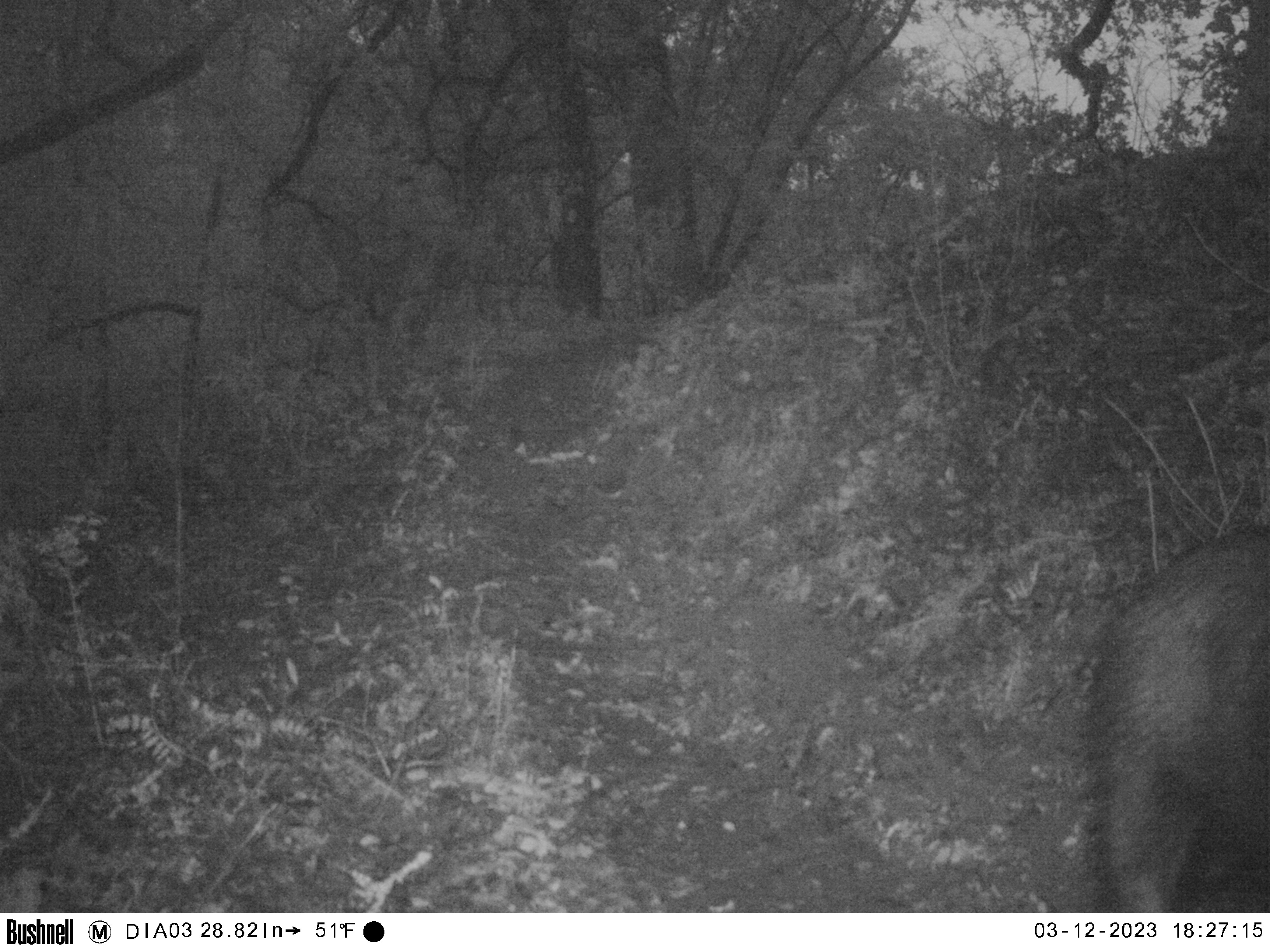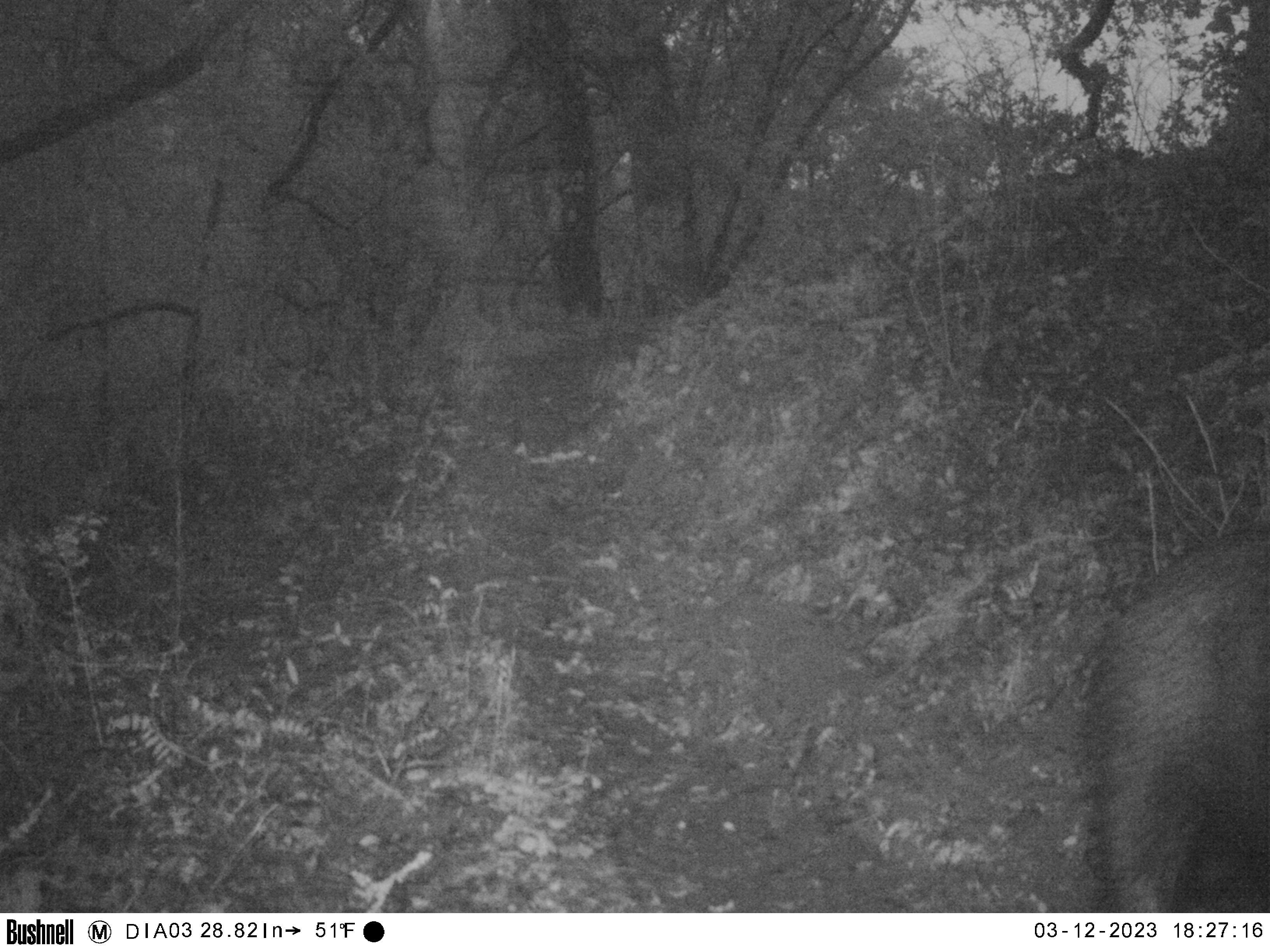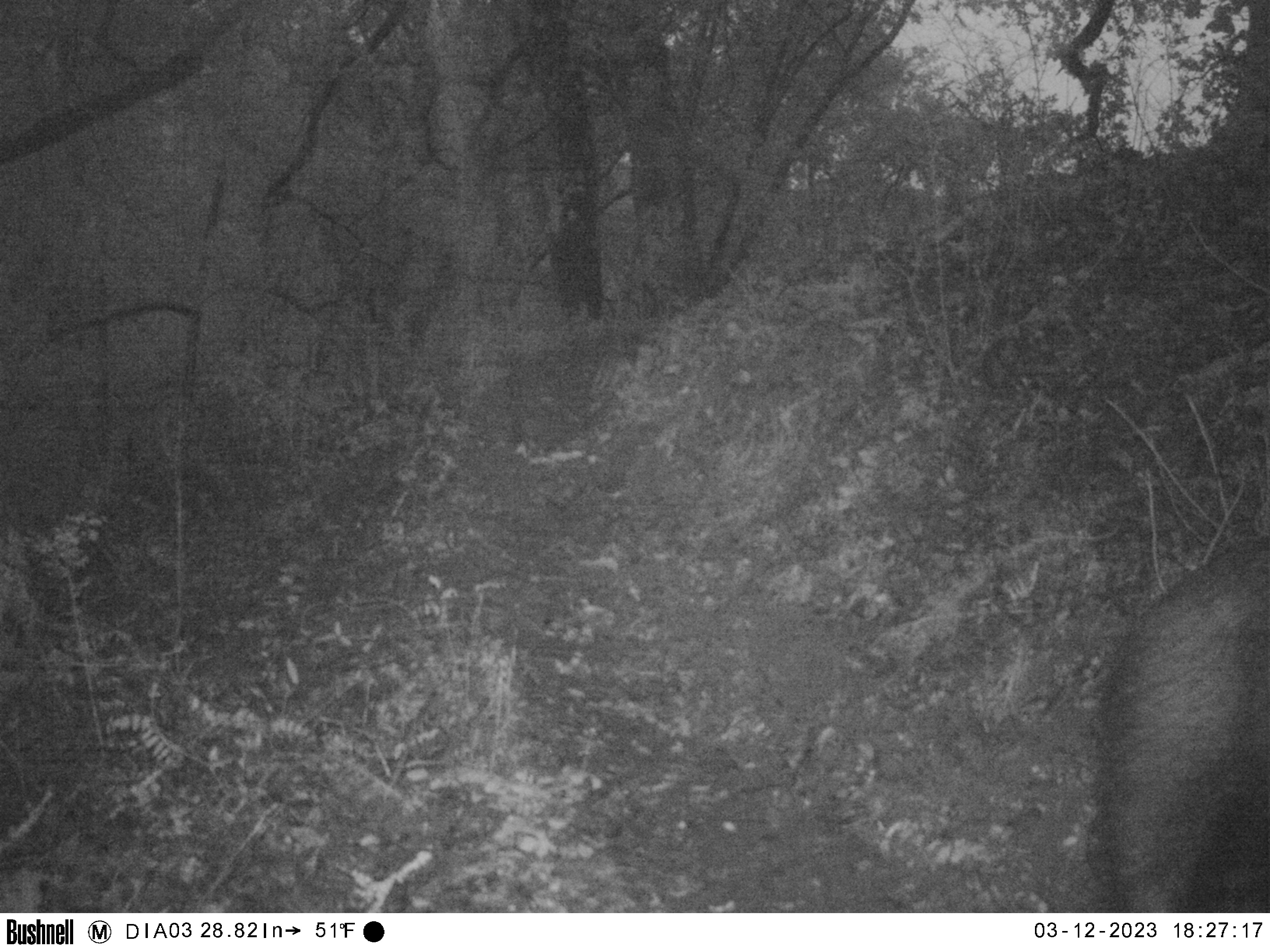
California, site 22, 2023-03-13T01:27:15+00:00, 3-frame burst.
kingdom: Animalia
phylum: Chordata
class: Mammalia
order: Artiodactyla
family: Suidae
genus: Sus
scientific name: Sus scrofa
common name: wild boar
Wild boar (Sus scrofa).